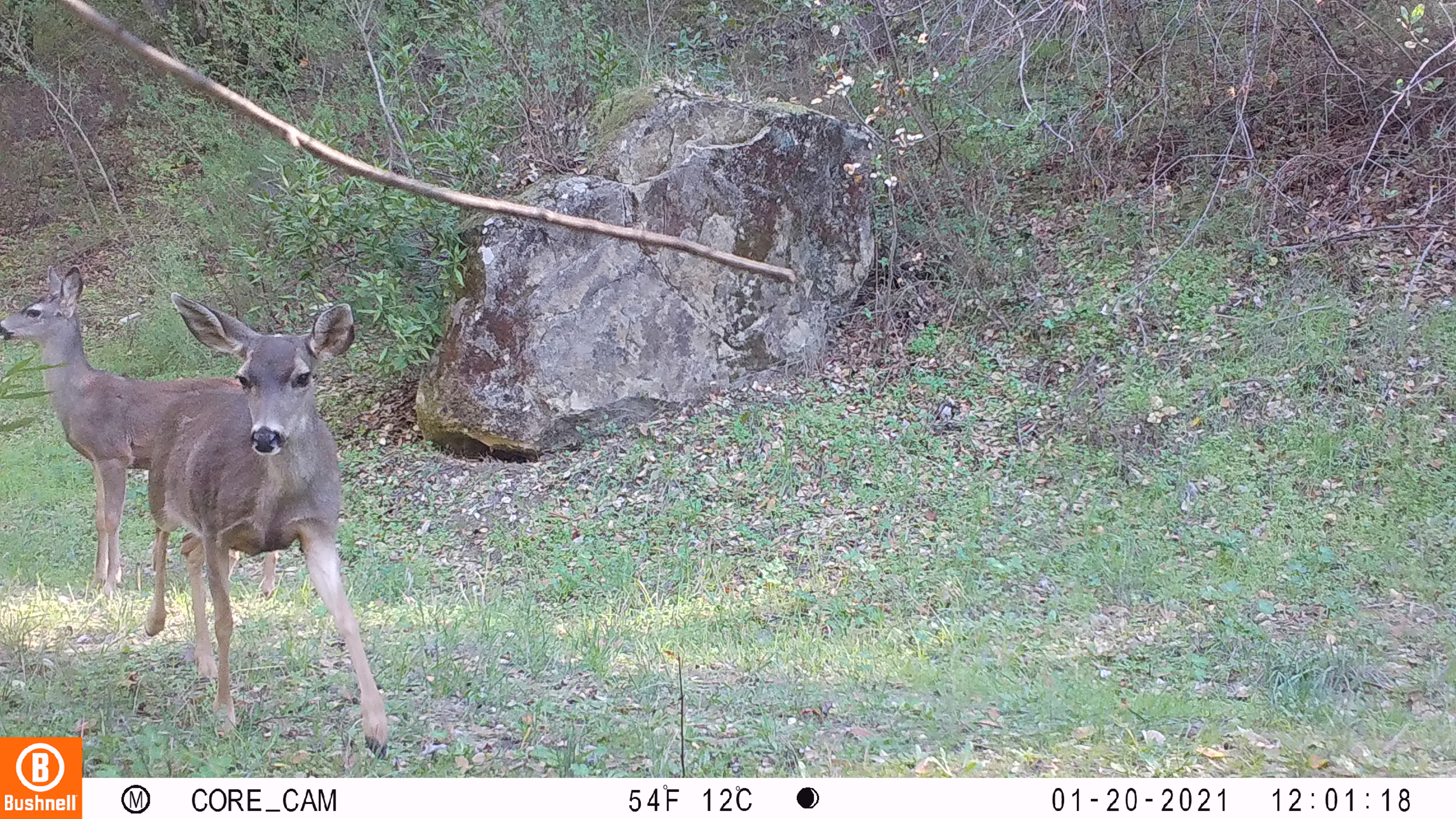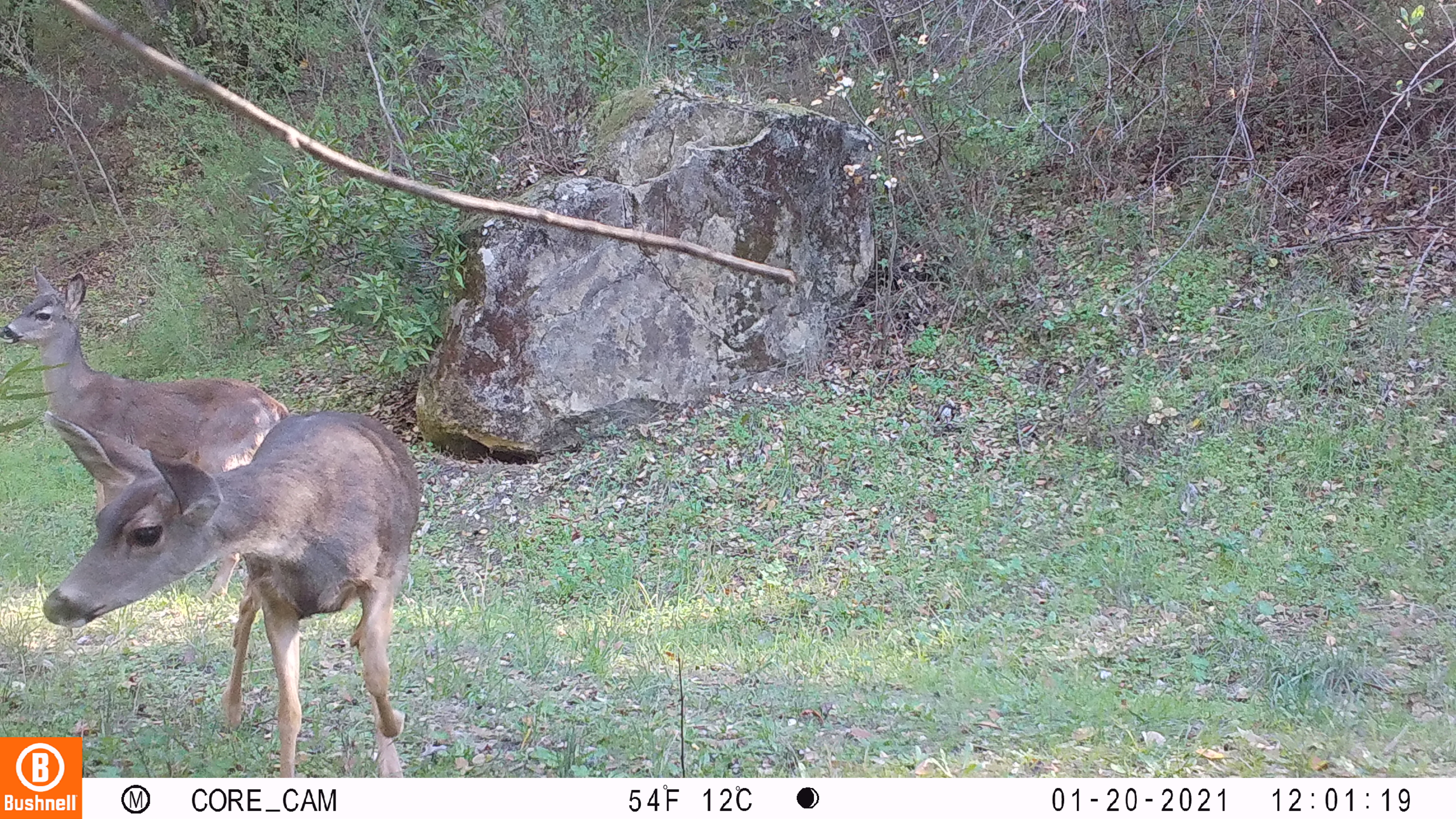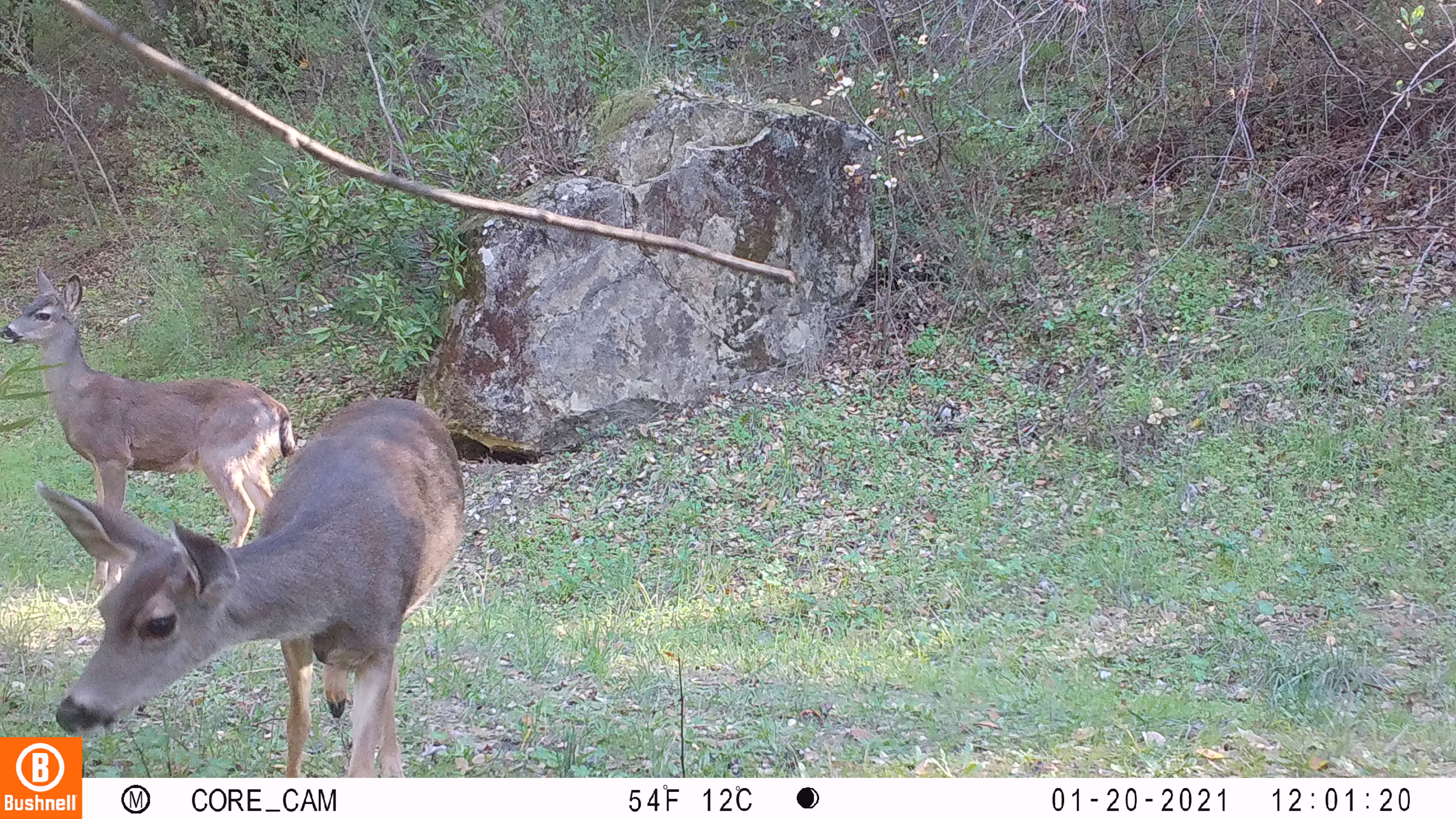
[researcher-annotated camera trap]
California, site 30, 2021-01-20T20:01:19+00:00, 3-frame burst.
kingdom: Animalia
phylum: Chordata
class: Mammalia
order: Artiodactyla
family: Cervidae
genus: Odocoileus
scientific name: Odocoileus hemionus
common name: mule deer